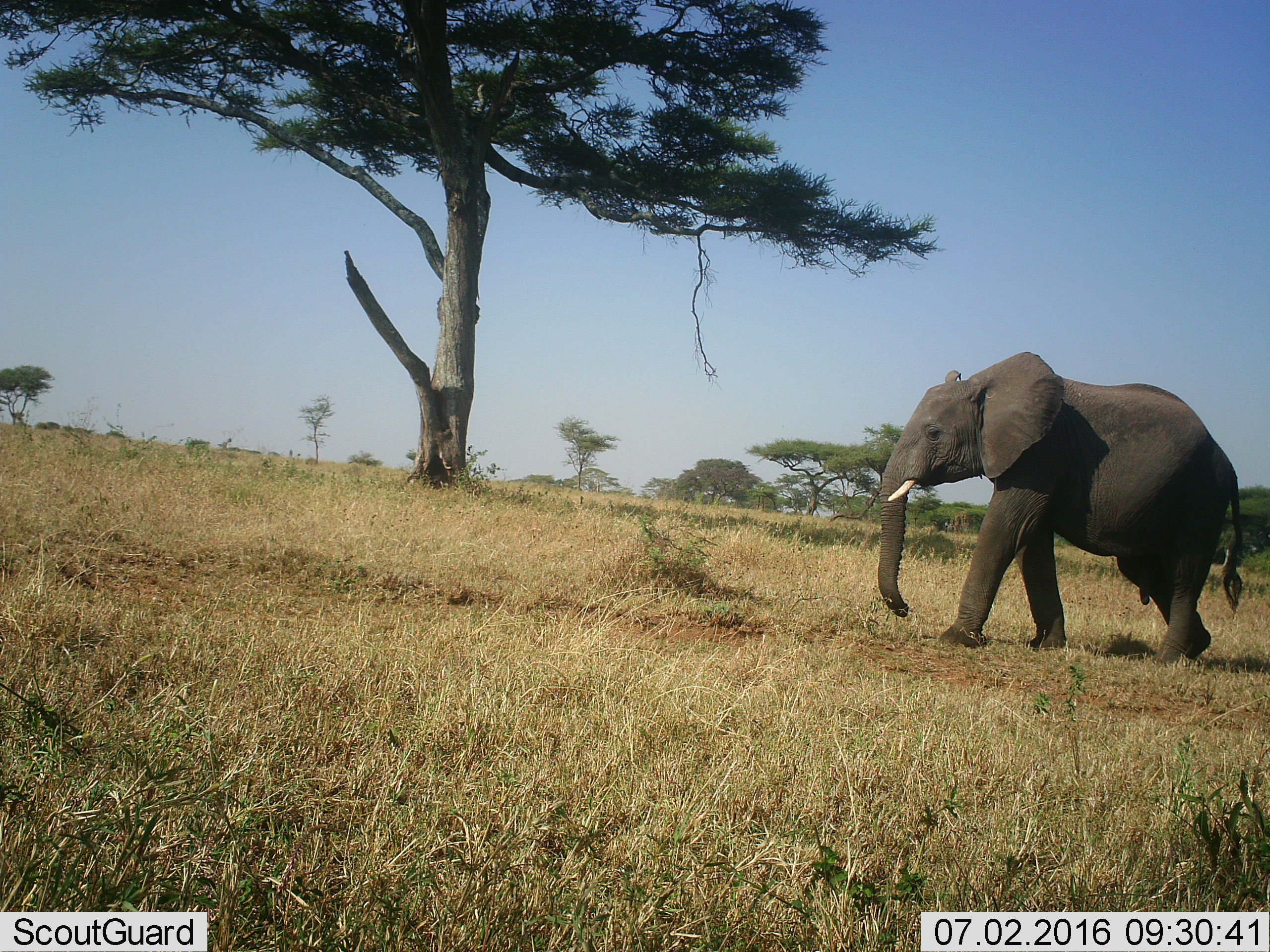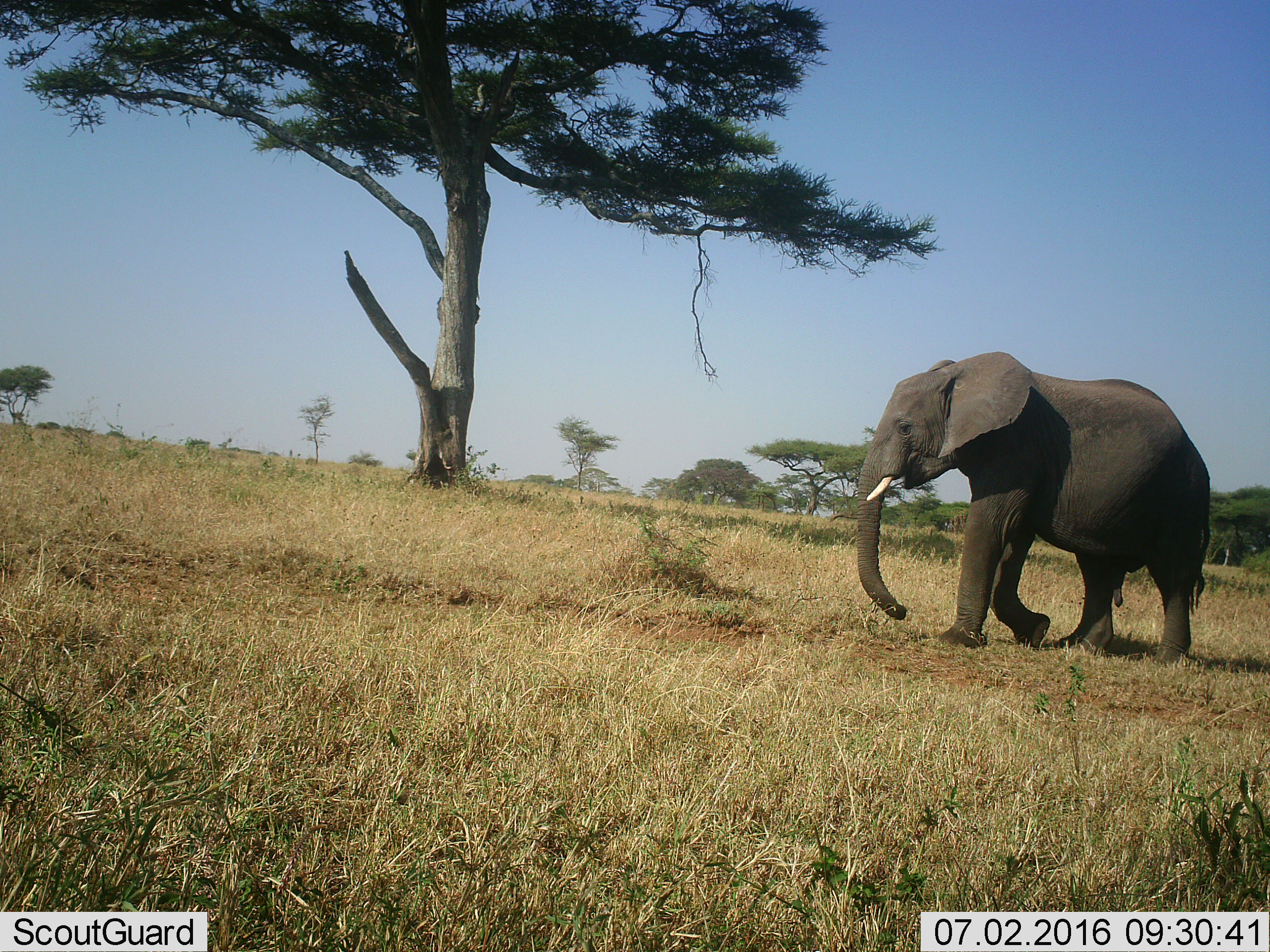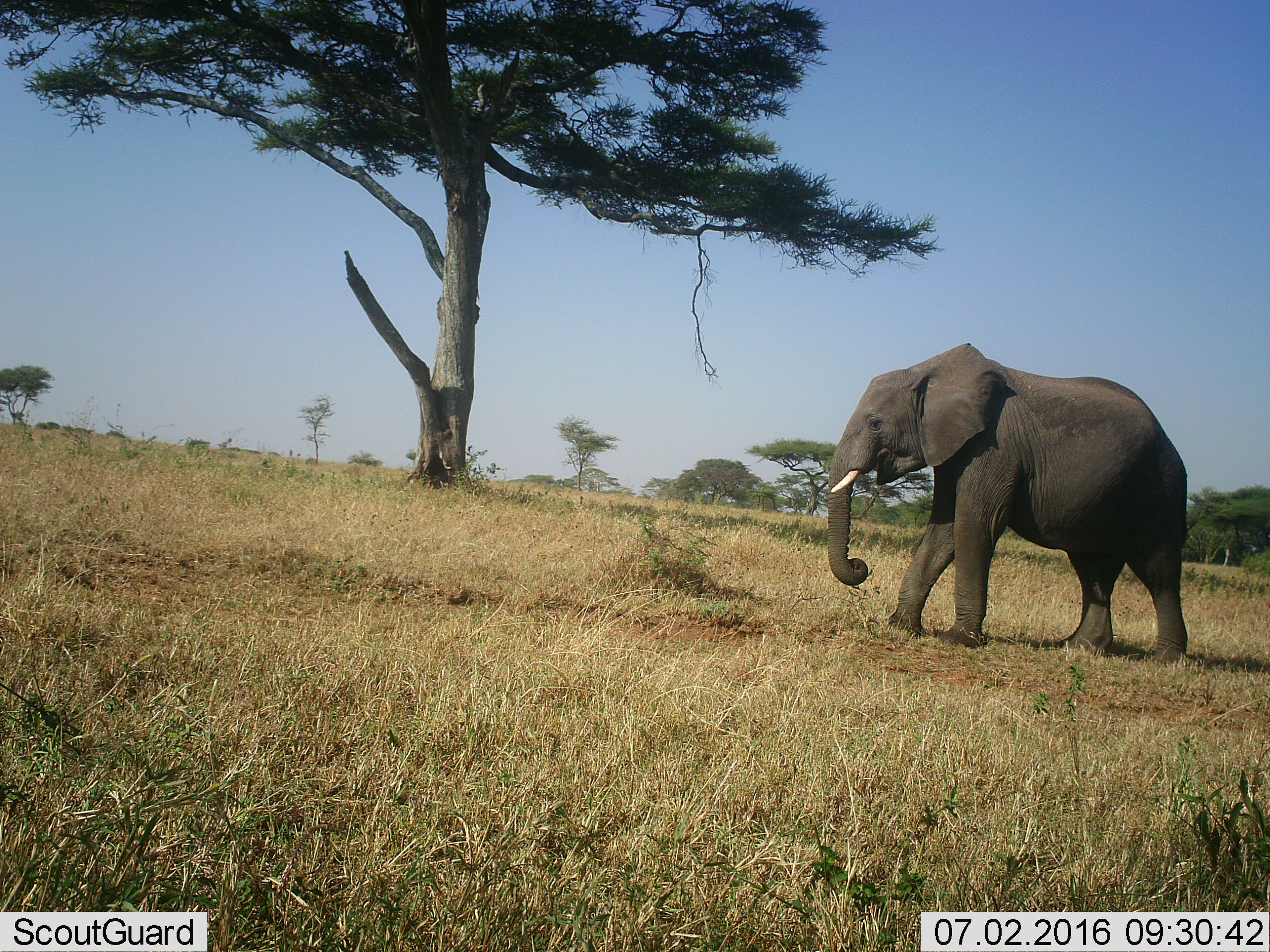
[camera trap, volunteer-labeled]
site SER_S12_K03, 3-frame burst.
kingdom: Animalia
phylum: Chordata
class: Mammalia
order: Proboscidea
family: Elephantidae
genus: Loxodonta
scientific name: Loxodonta africana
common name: african bush elephant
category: elephant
Elephant (african bush elephant) (Loxodonta africana), count 1. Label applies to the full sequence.